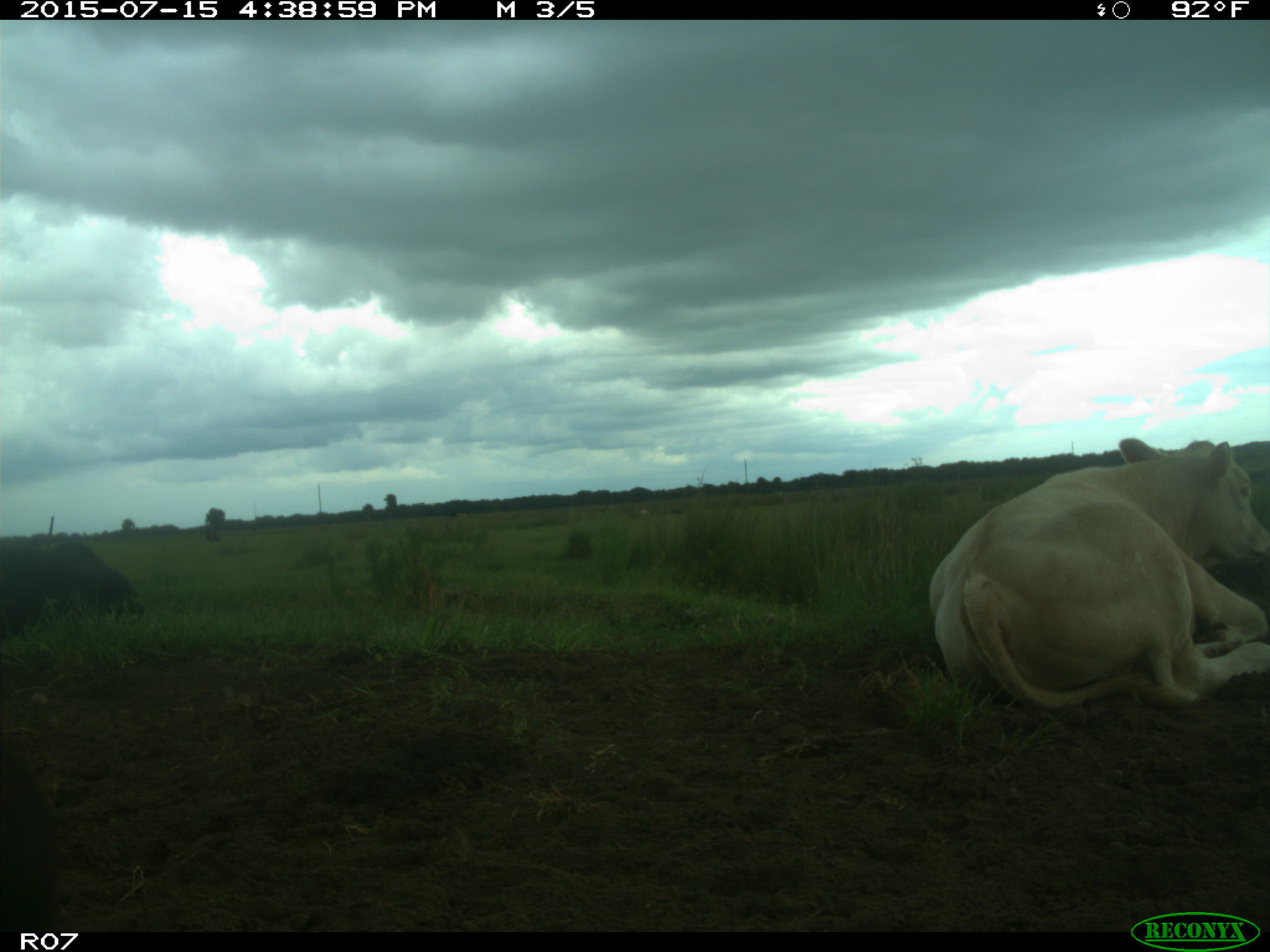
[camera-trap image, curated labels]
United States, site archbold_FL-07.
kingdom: Animalia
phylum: Chordata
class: Mammalia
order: Artiodactyla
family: Bovidae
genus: Bos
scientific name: Bos taurus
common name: domestic cow